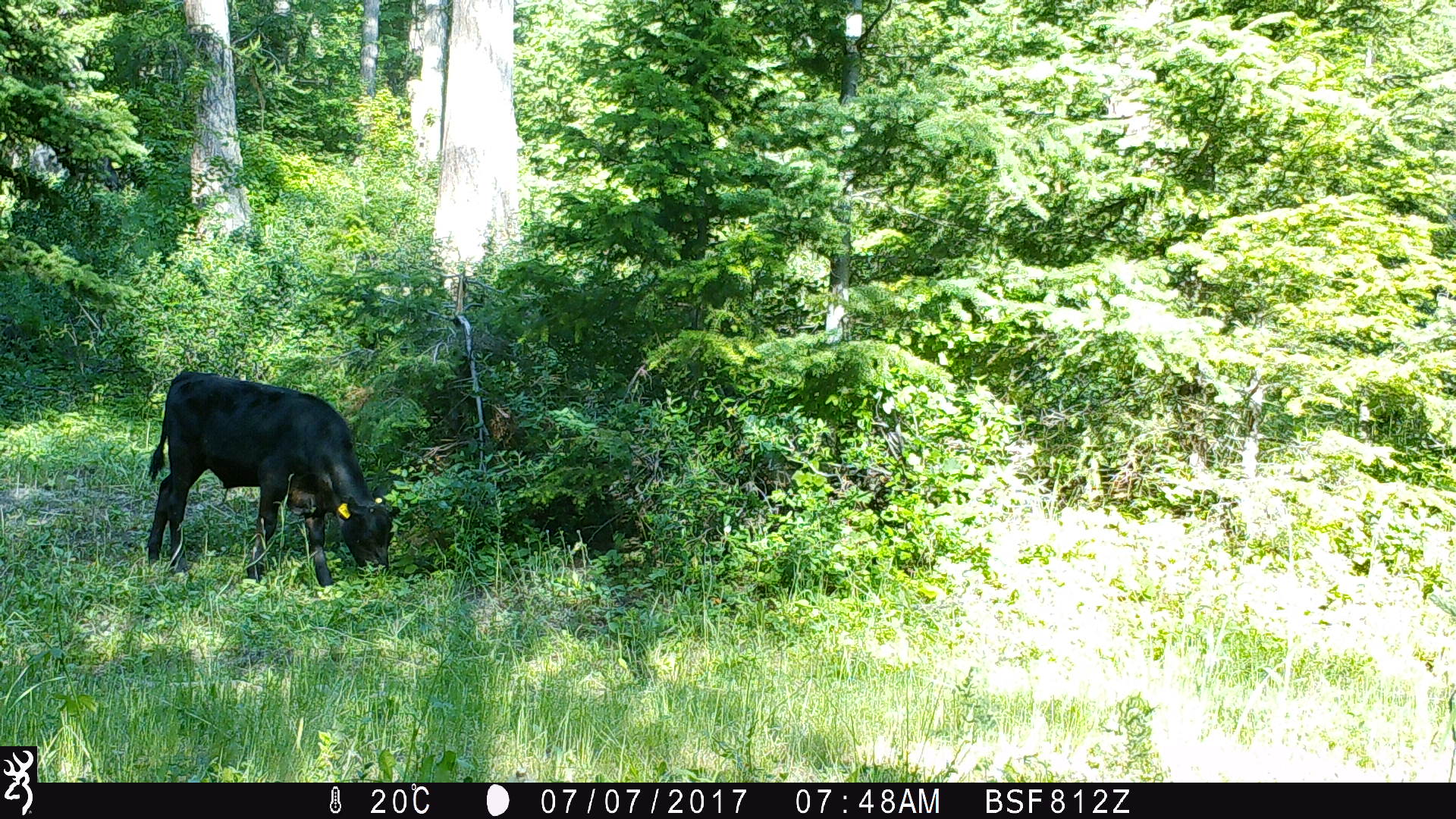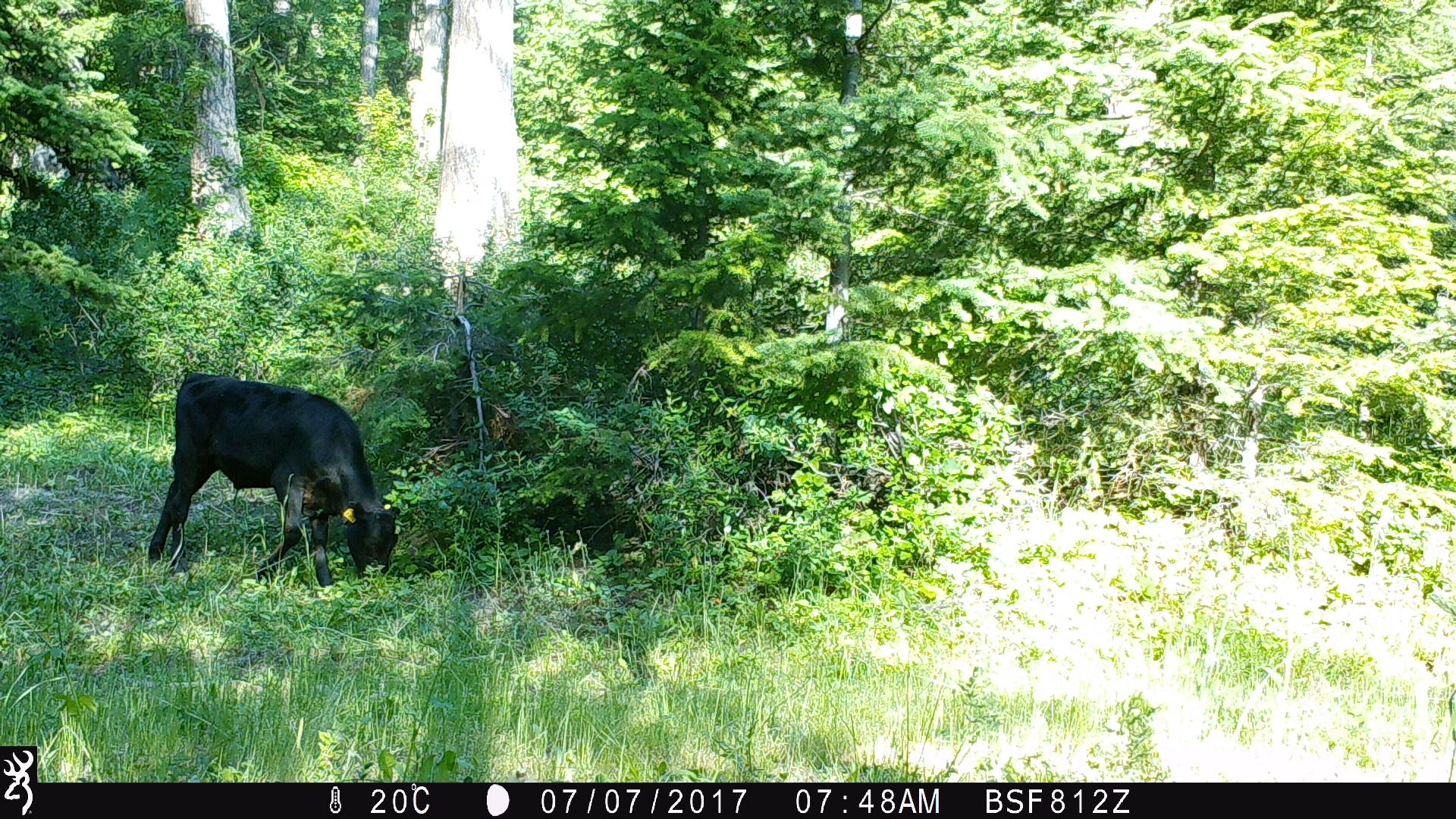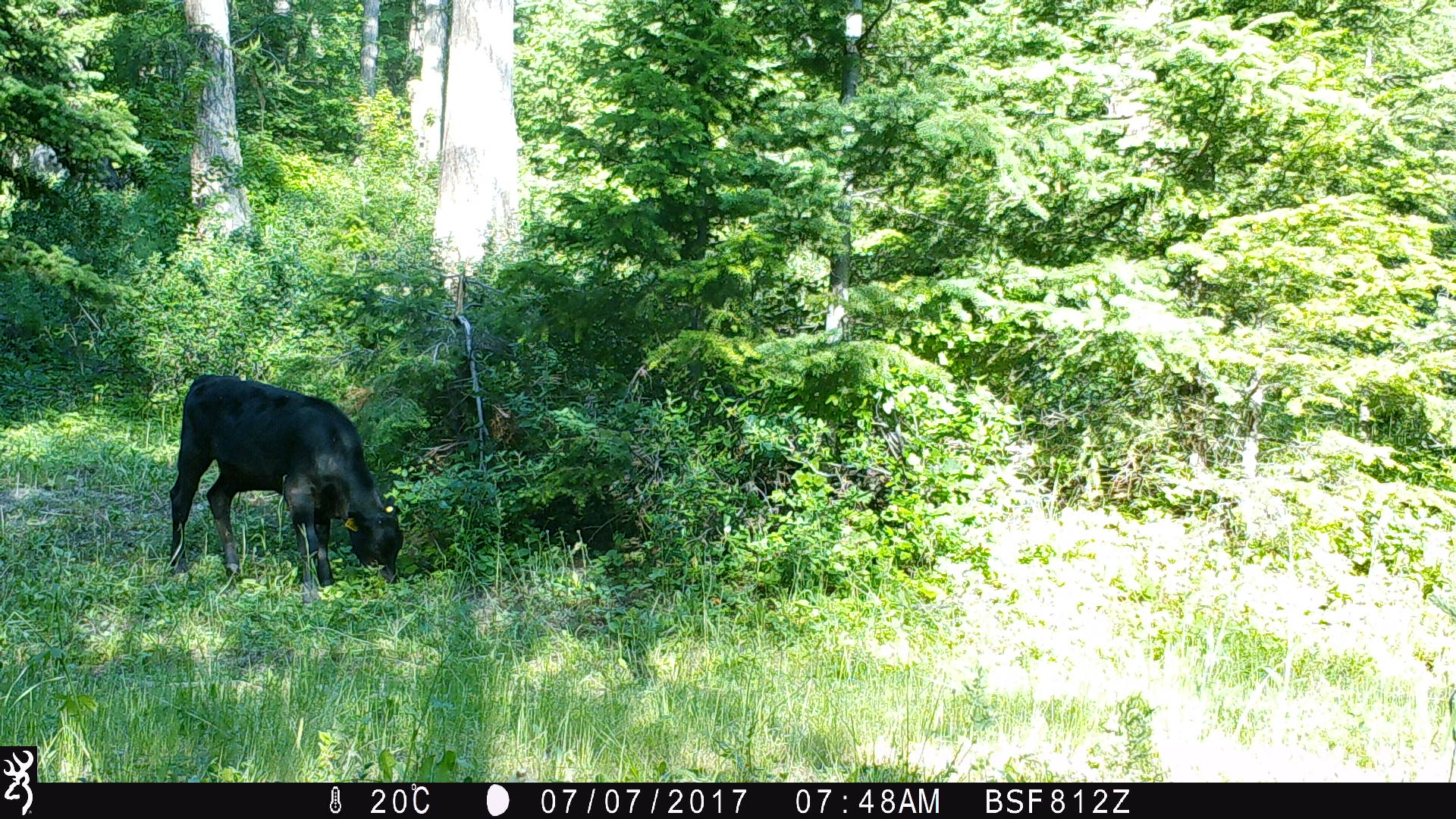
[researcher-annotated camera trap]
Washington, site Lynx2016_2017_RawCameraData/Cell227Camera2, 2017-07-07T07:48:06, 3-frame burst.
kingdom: Animalia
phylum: Chordata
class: Mammalia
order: Artiodactyla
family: Bovidae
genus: Bos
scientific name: Bos taurus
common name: domestic cattle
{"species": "domestic cattle (Bos taurus)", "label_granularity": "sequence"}